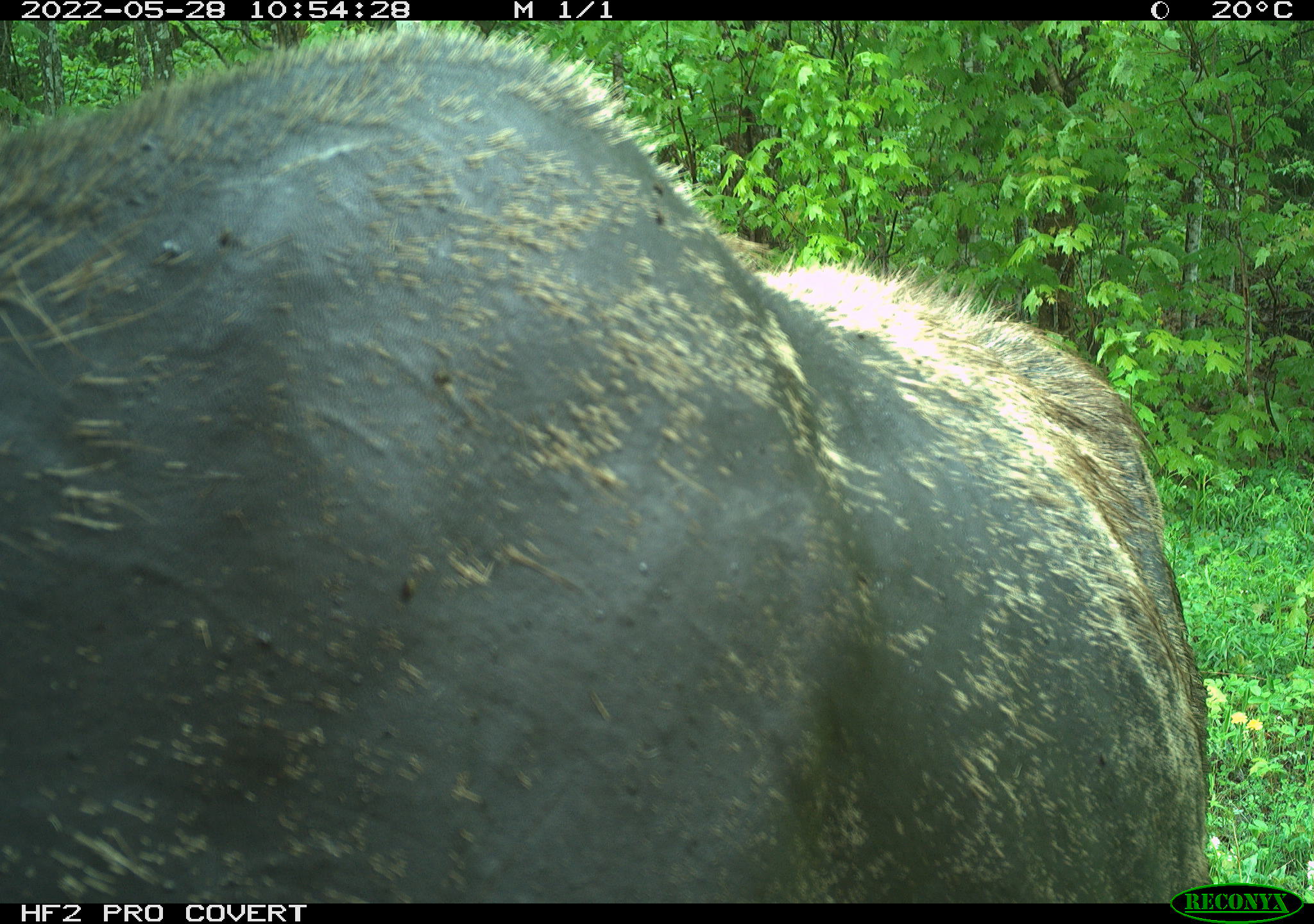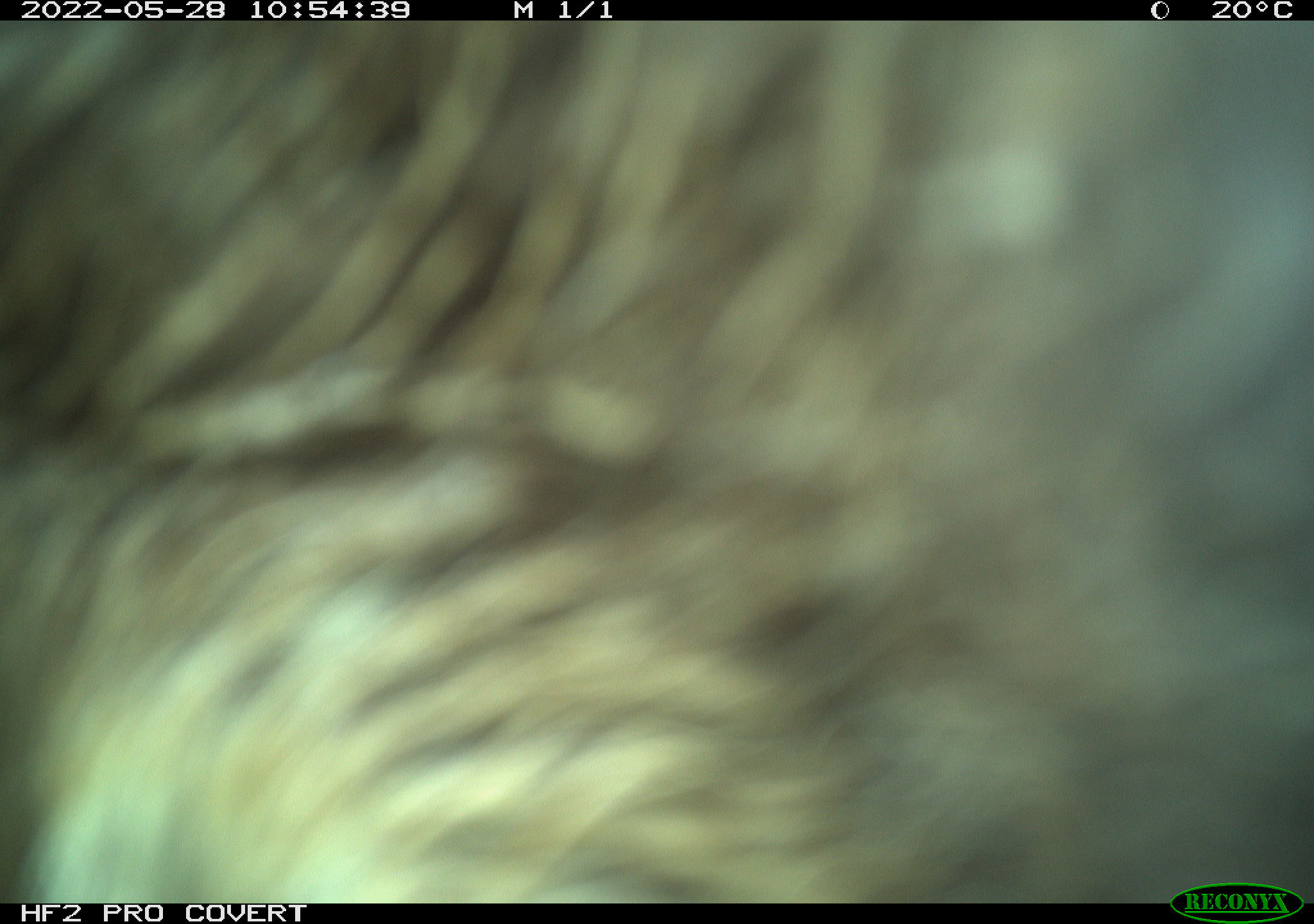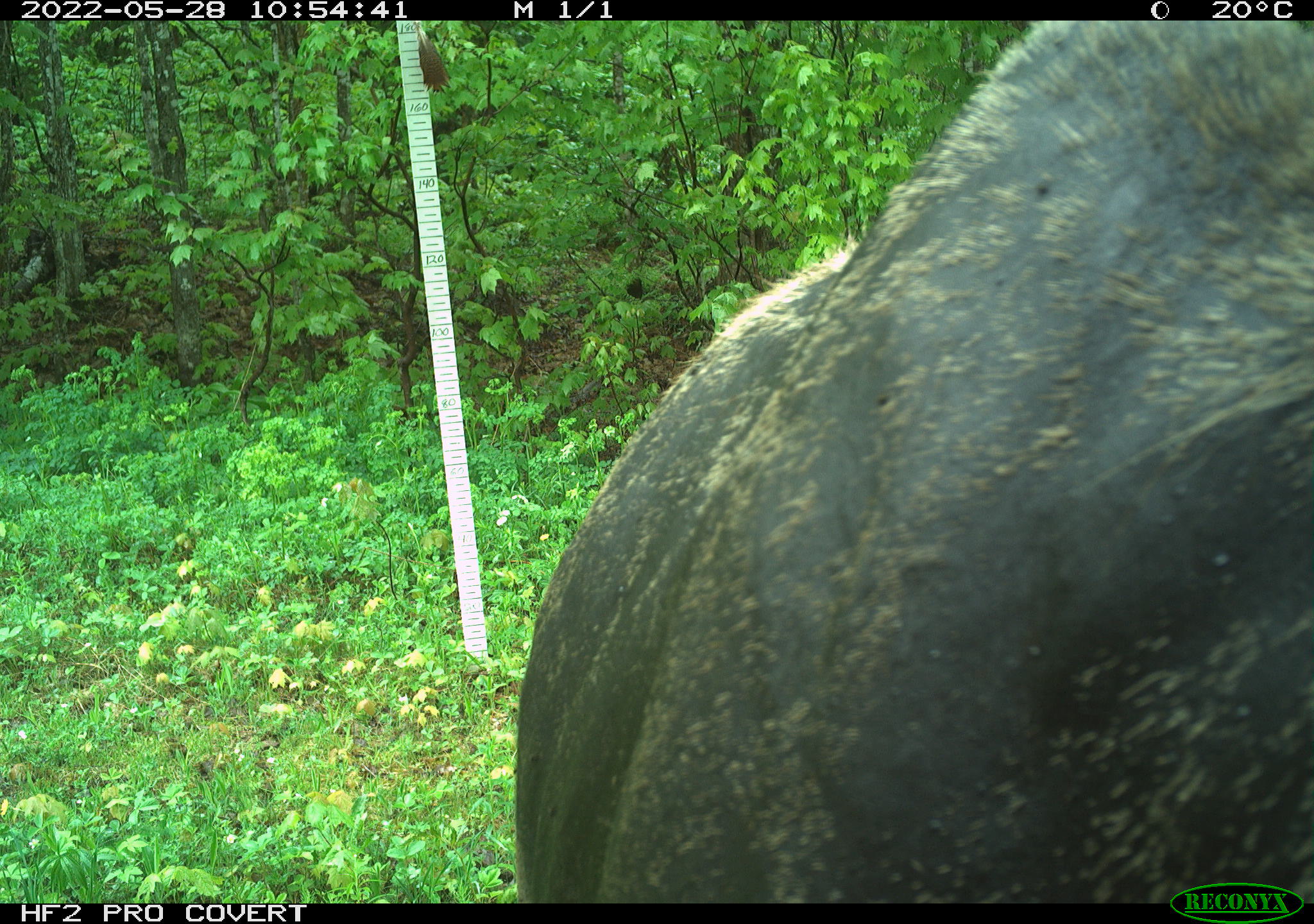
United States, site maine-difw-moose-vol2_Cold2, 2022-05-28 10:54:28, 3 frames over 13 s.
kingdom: Animalia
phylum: Chordata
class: Mammalia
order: Artiodactyla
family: Cervidae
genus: Alces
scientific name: Alces alces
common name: moose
Moose (Alces alces).